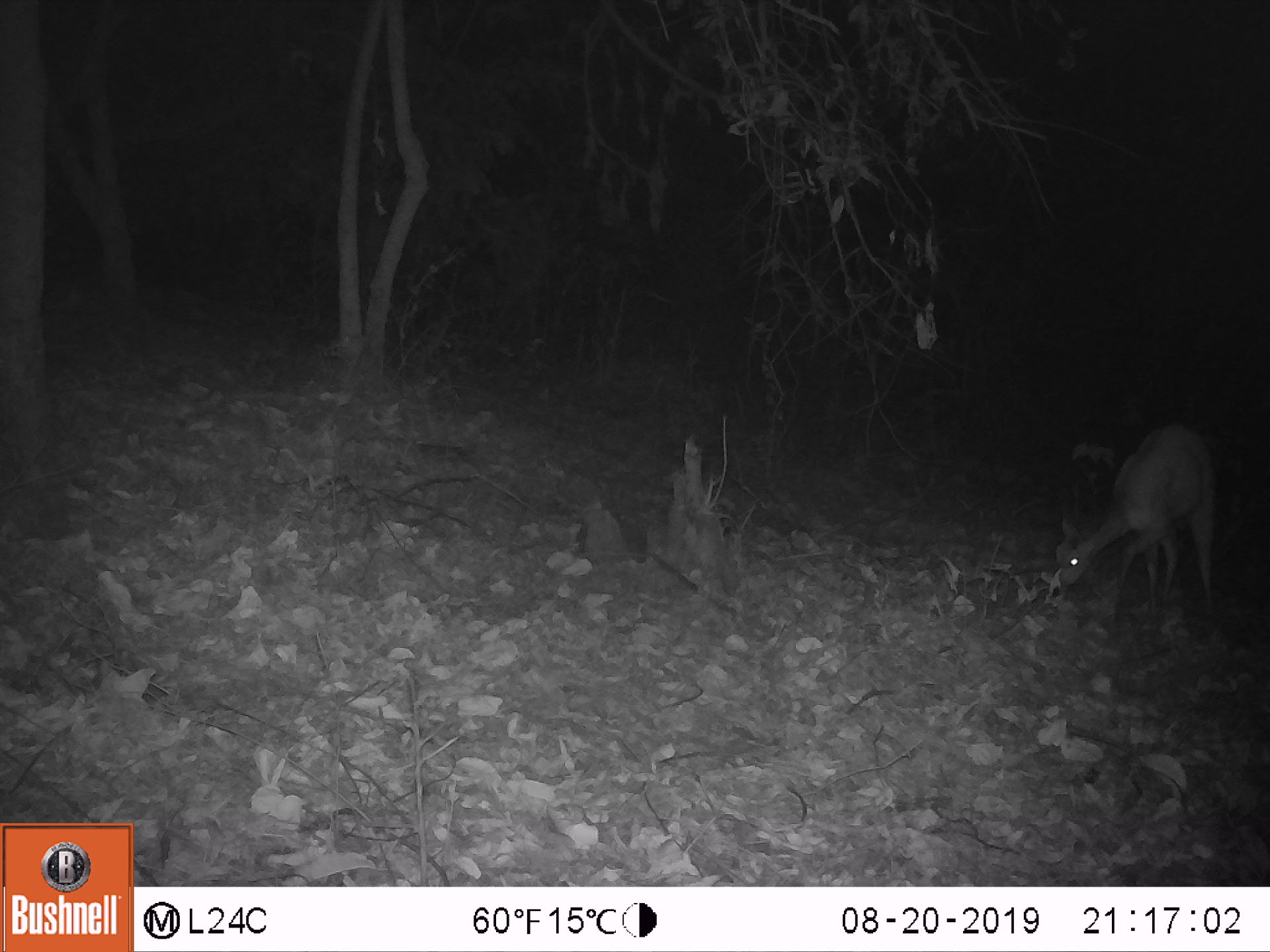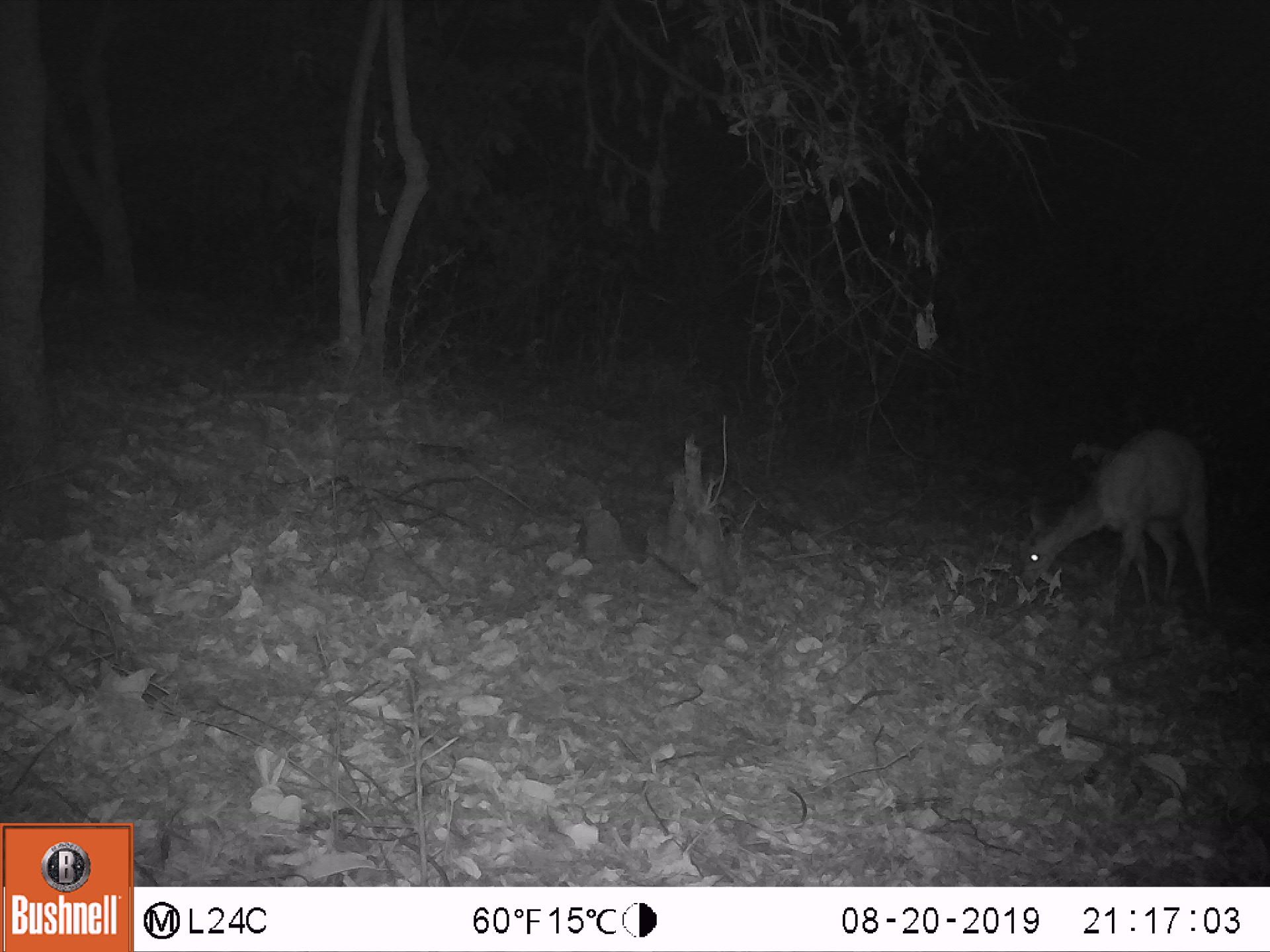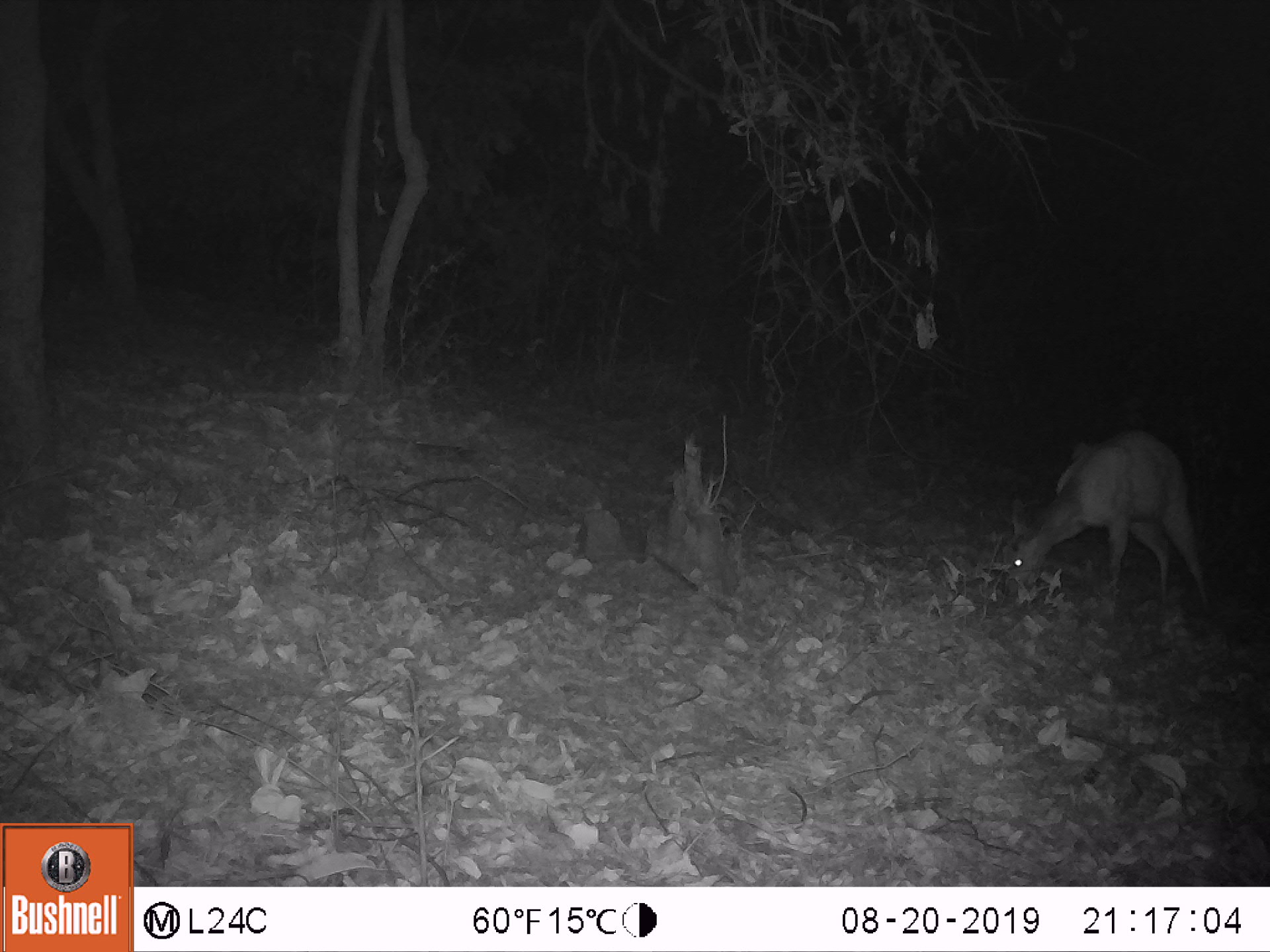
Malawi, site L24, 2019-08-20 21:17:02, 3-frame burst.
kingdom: Animalia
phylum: Chordata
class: Mammalia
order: Artiodactyla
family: Bovidae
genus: Tragelaphus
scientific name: Tragelaphus sylvaticus sylvaticus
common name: cape bushbuck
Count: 1.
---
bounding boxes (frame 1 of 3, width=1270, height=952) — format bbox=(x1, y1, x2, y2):
cape bushbuck: bbox=(1042, 423, 1220, 603)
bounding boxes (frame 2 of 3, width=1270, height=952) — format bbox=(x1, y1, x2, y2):
cape bushbuck: bbox=(1011, 423, 1211, 603)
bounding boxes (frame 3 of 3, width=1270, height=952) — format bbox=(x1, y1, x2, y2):
cape bushbuck: bbox=(994, 429, 1207, 592)